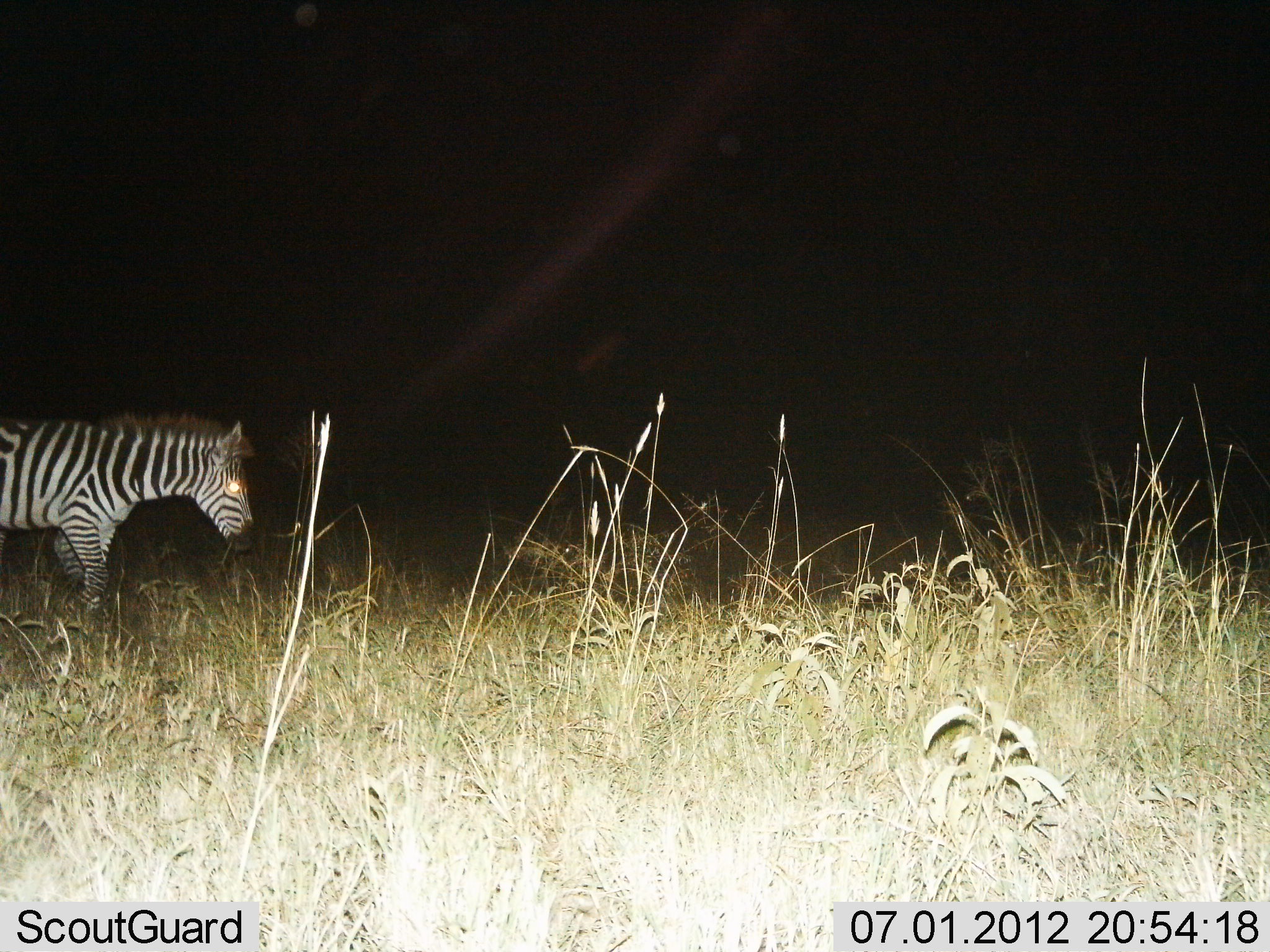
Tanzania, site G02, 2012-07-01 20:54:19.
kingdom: Animalia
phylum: Chordata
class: Mammalia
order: Perissodactyla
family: Equidae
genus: Equus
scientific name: Equus quagga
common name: plains zebra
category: zebra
Zebra (plains zebra) (Equus quagga), count 1. Behavior (volunteer vote fractions): standing 70%, resting 0%, moving 30%, interacting 0%. Young present (vote fraction): 0%. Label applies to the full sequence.